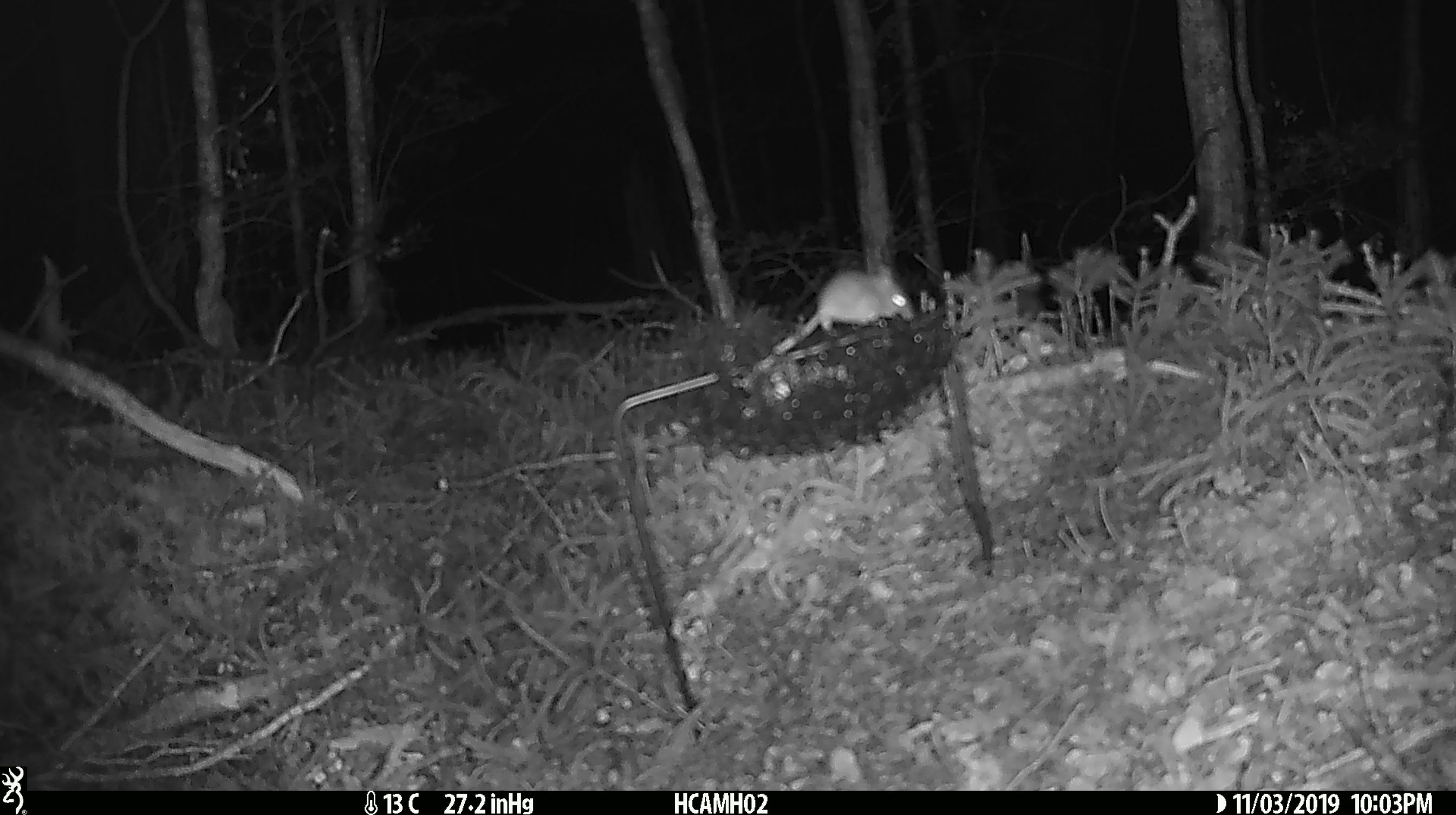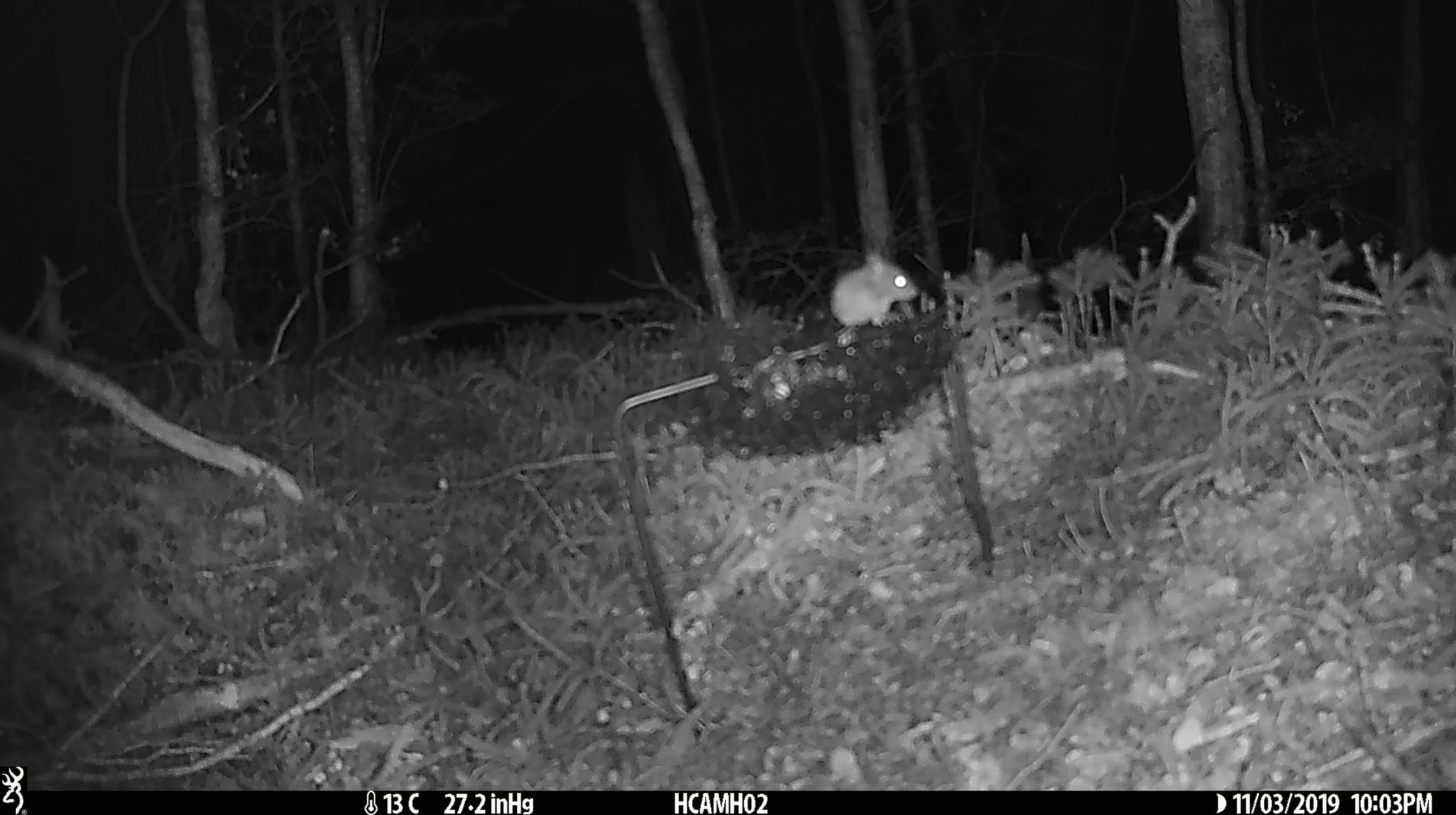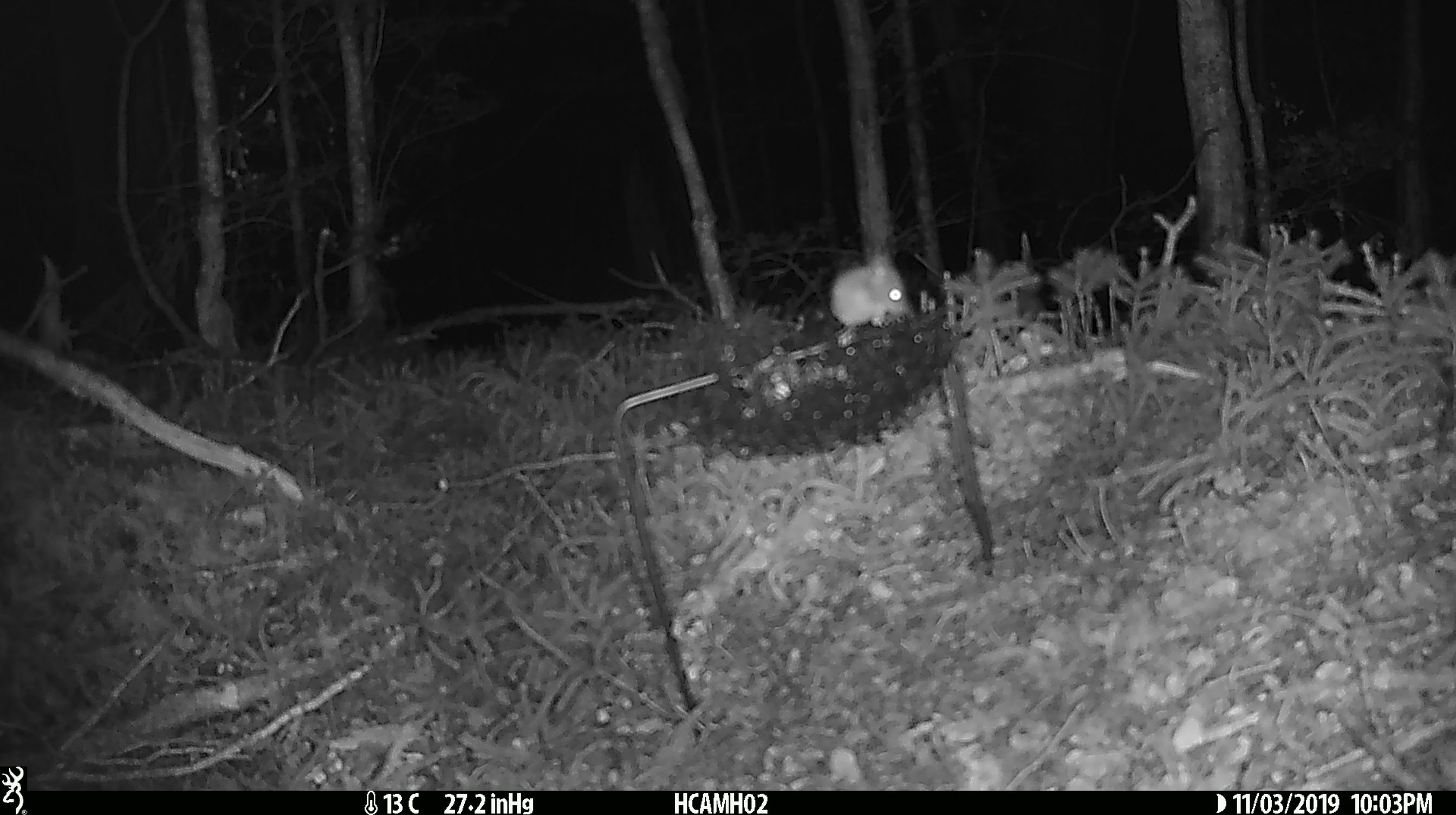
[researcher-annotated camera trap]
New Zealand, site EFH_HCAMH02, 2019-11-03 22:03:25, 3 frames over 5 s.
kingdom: Animalia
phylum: Chordata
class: Mammalia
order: Rodentia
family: Muridae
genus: Mus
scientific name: Mus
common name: mouse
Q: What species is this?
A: Mouse (Mus).